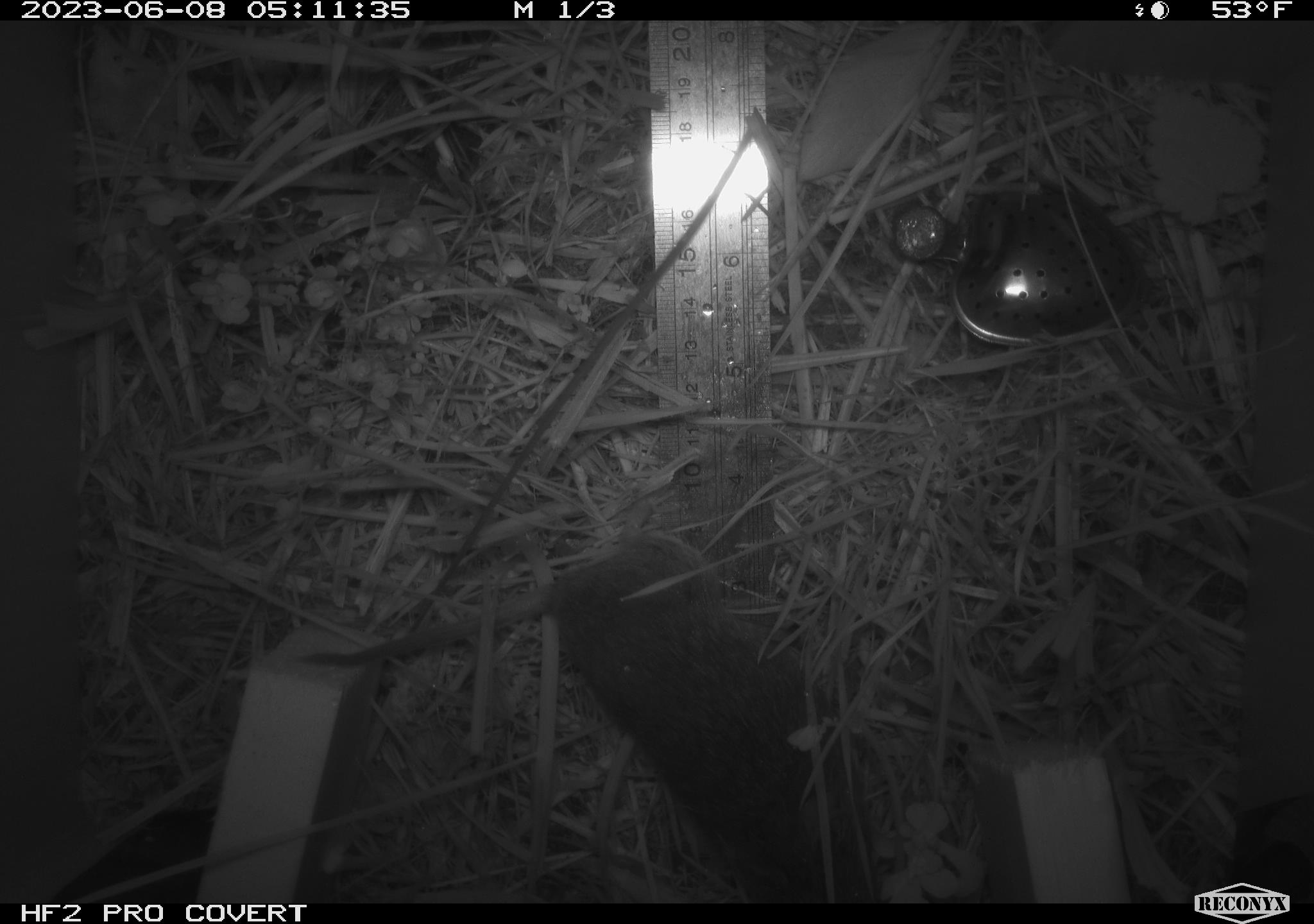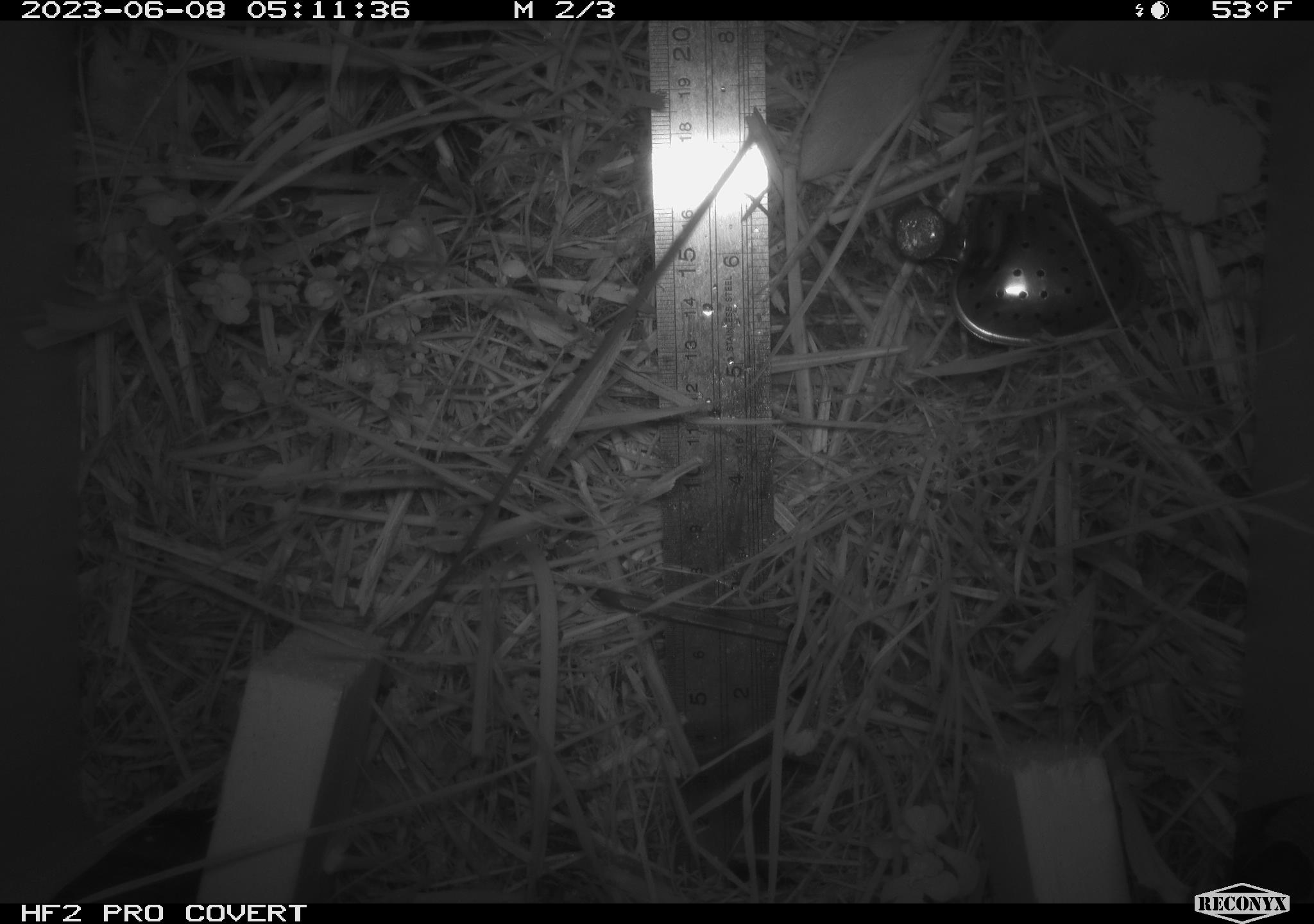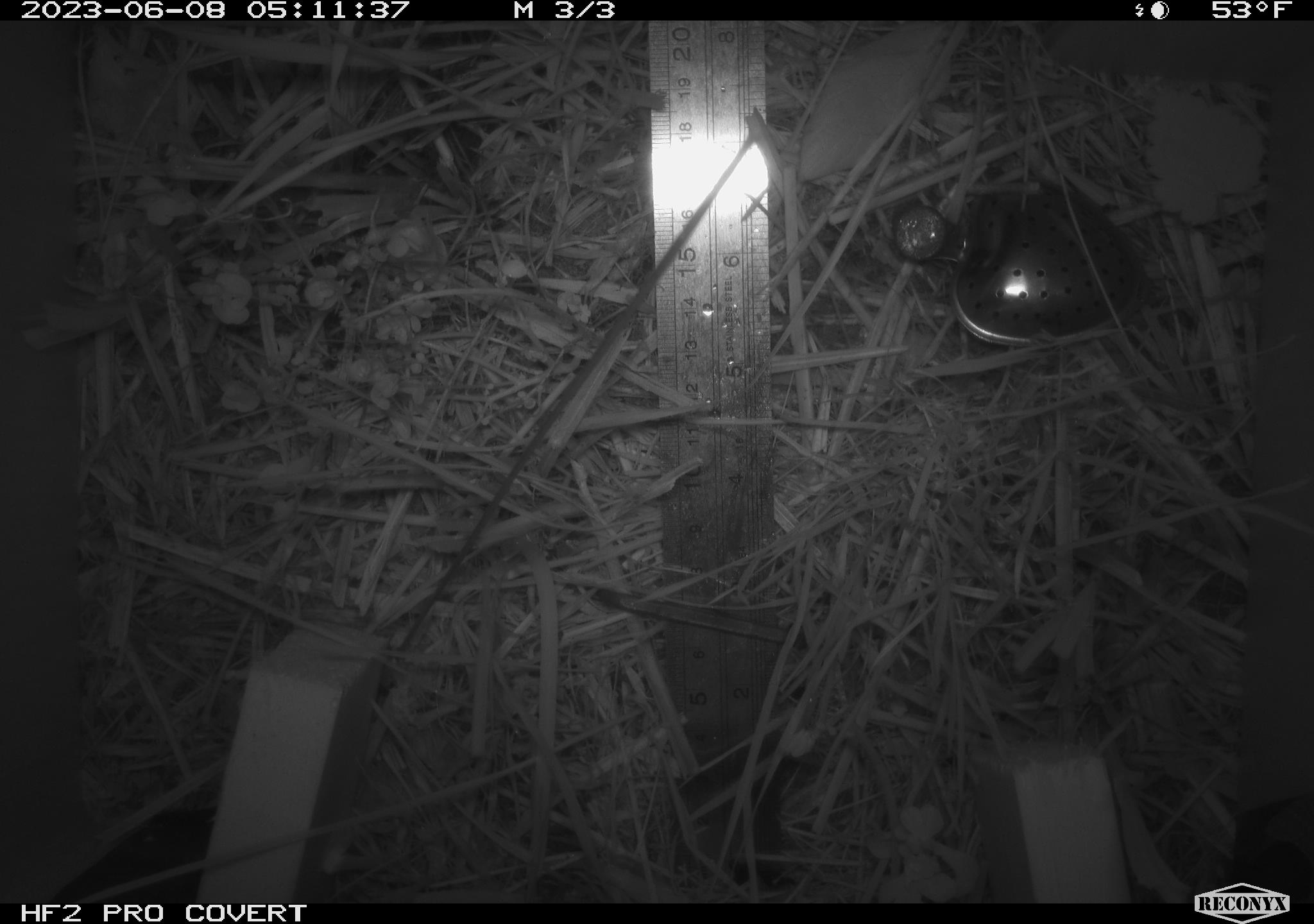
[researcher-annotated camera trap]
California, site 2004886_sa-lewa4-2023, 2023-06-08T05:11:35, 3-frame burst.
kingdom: Animalia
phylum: Chordata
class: Mammalia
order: Rodentia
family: Cricetidae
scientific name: Cricetidae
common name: hamsters, voles, lemmings, and allies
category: cricetidae family